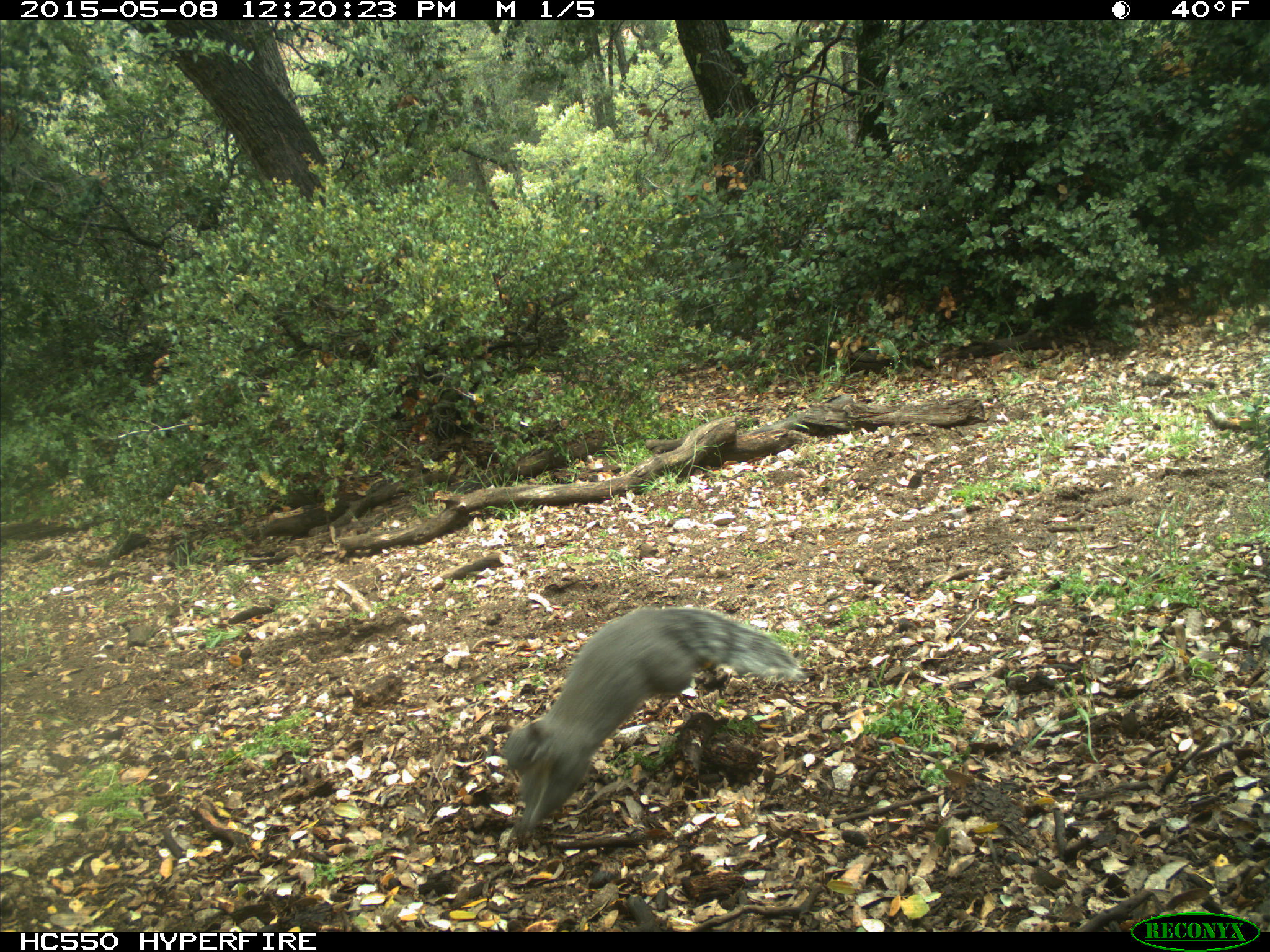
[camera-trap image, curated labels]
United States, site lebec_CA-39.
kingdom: Animalia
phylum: Chordata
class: Mammalia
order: Rodentia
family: Sciuridae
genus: Sciurus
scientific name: Sciurus carolinensis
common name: eastern gray squirrel